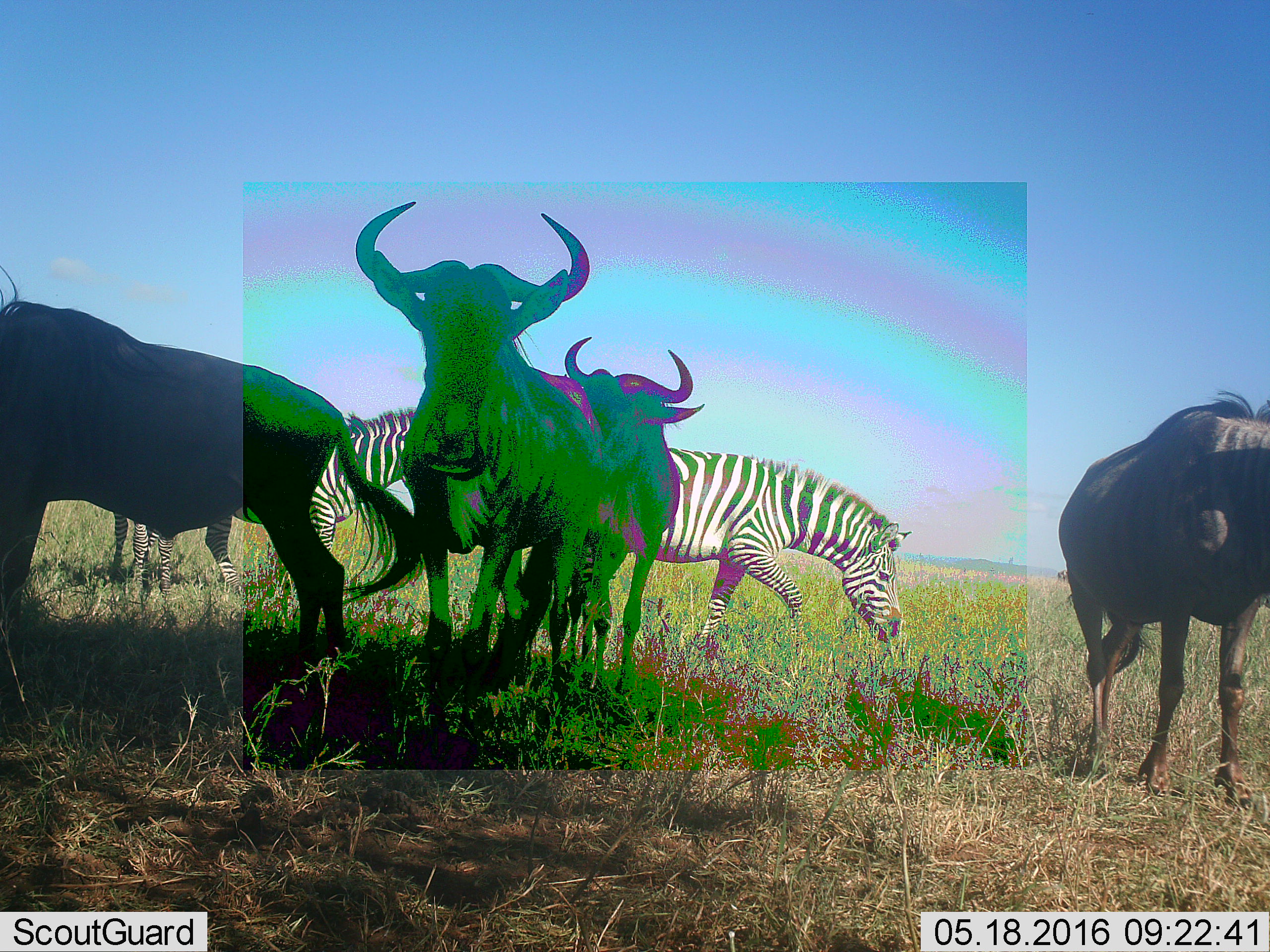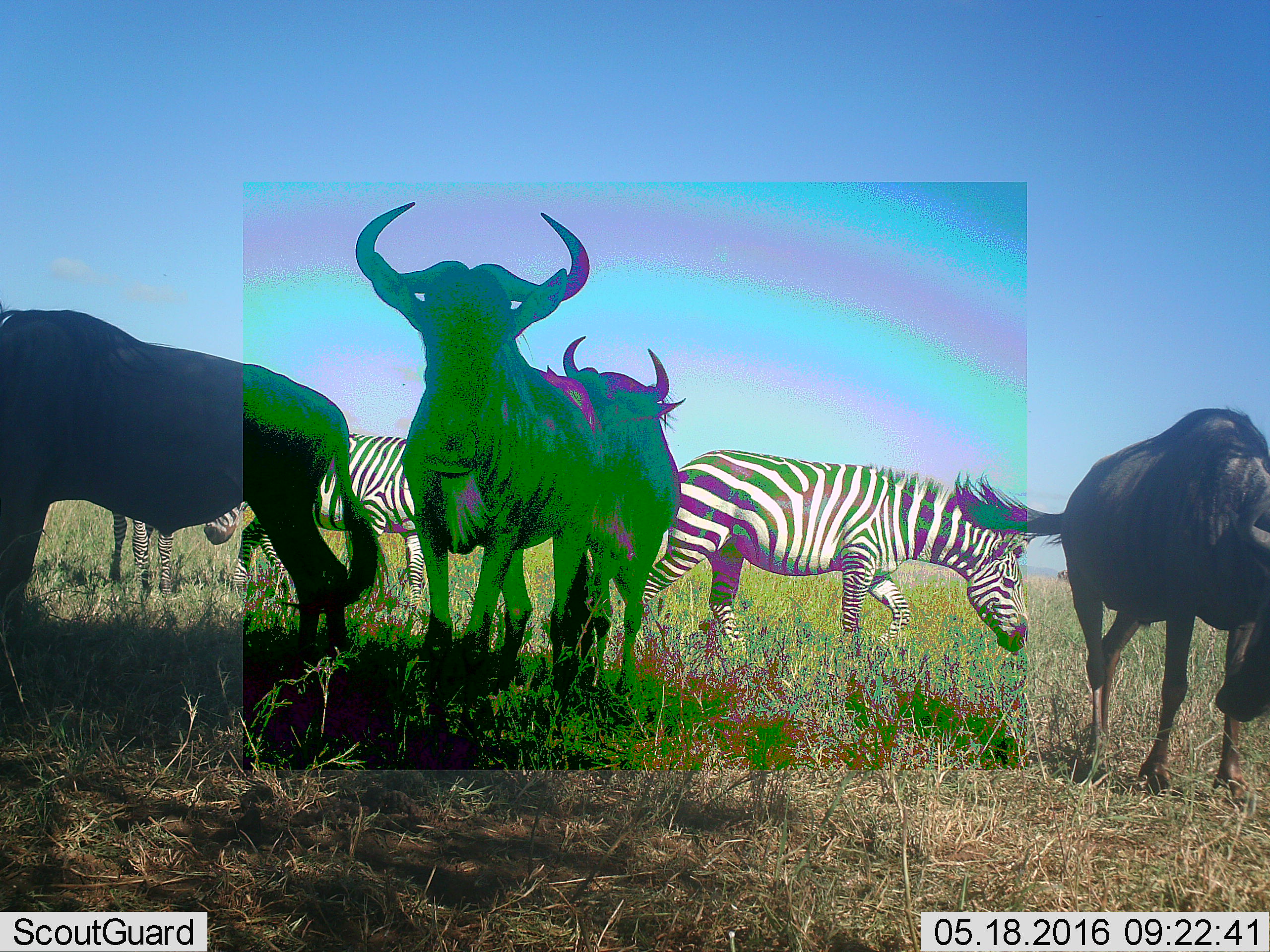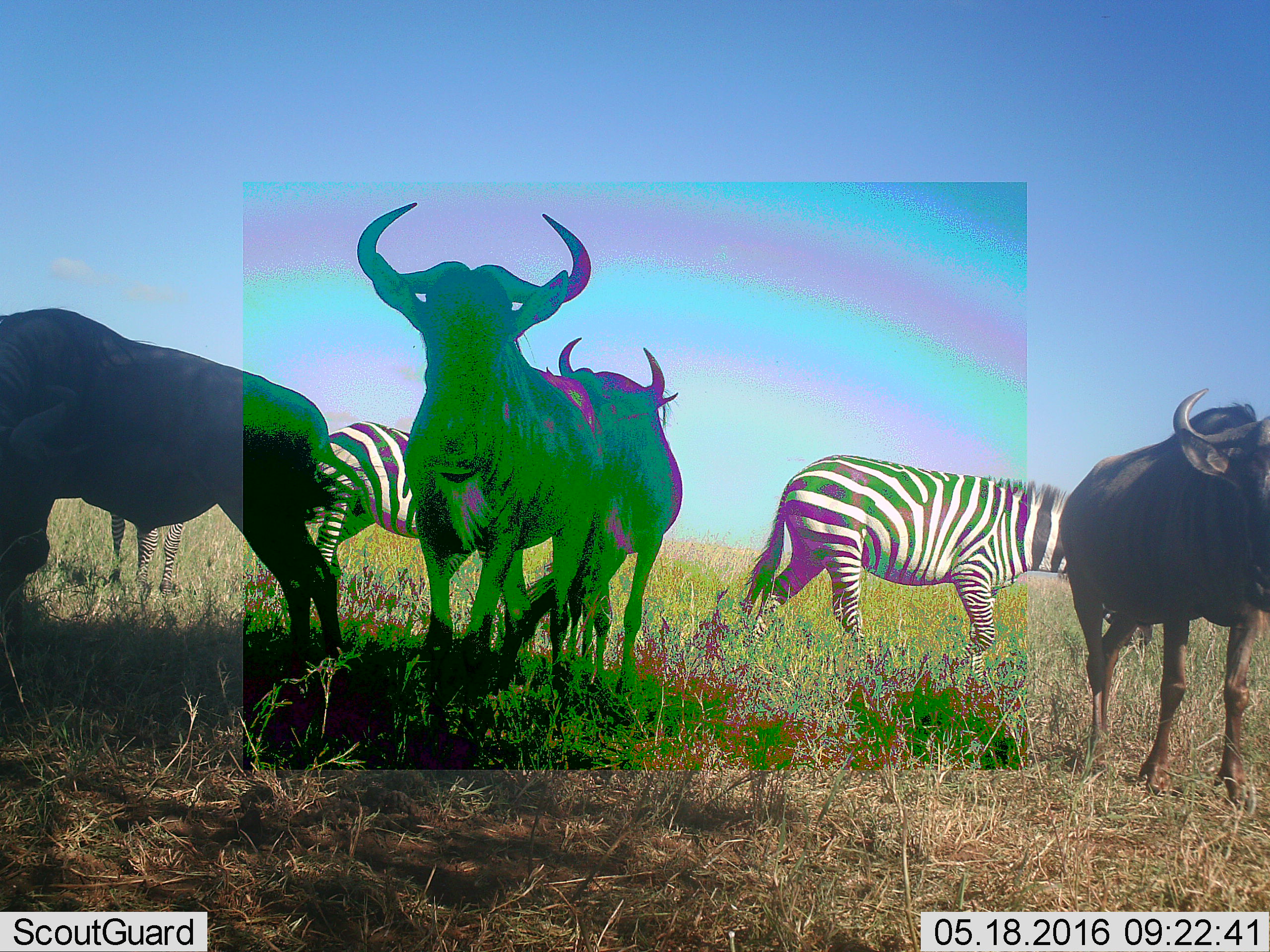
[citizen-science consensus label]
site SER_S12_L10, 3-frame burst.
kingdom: Animalia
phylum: Chordata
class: Mammalia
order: Artiodactyla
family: Bovidae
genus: Connochaetes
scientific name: Connochaetes taurinus taurinus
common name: blue wildebeest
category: wildebeestblue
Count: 4.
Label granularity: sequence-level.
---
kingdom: Animalia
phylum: Chordata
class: Mammalia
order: Perissodactyla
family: Equidae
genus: Equus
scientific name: Equus quagga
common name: plains zebra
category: zebraplains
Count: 3.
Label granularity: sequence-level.